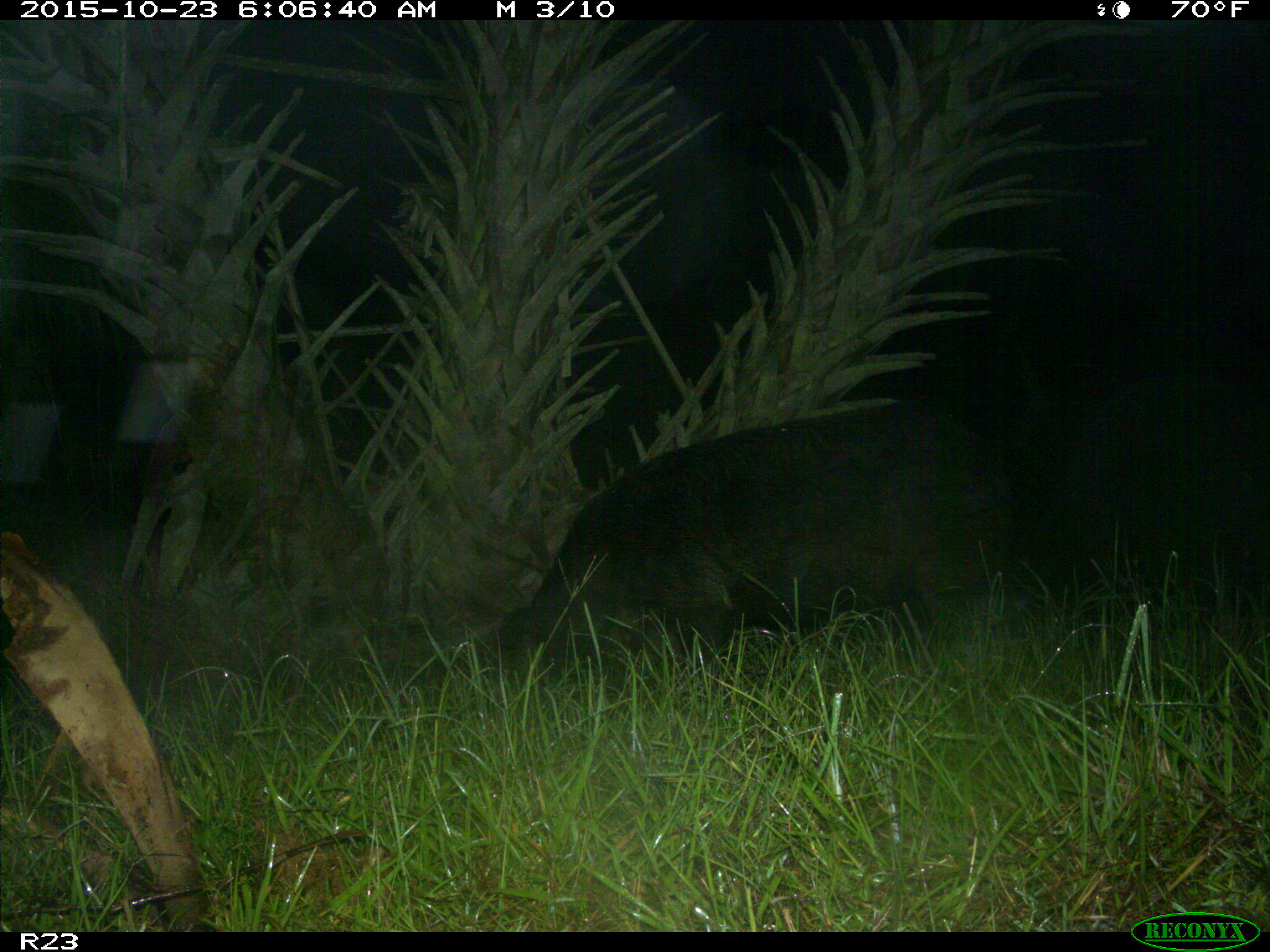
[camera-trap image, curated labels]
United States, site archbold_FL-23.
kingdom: Animalia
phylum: Chordata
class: Mammalia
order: Artiodactyla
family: Suidae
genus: Sus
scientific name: Sus scrofa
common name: wild boar